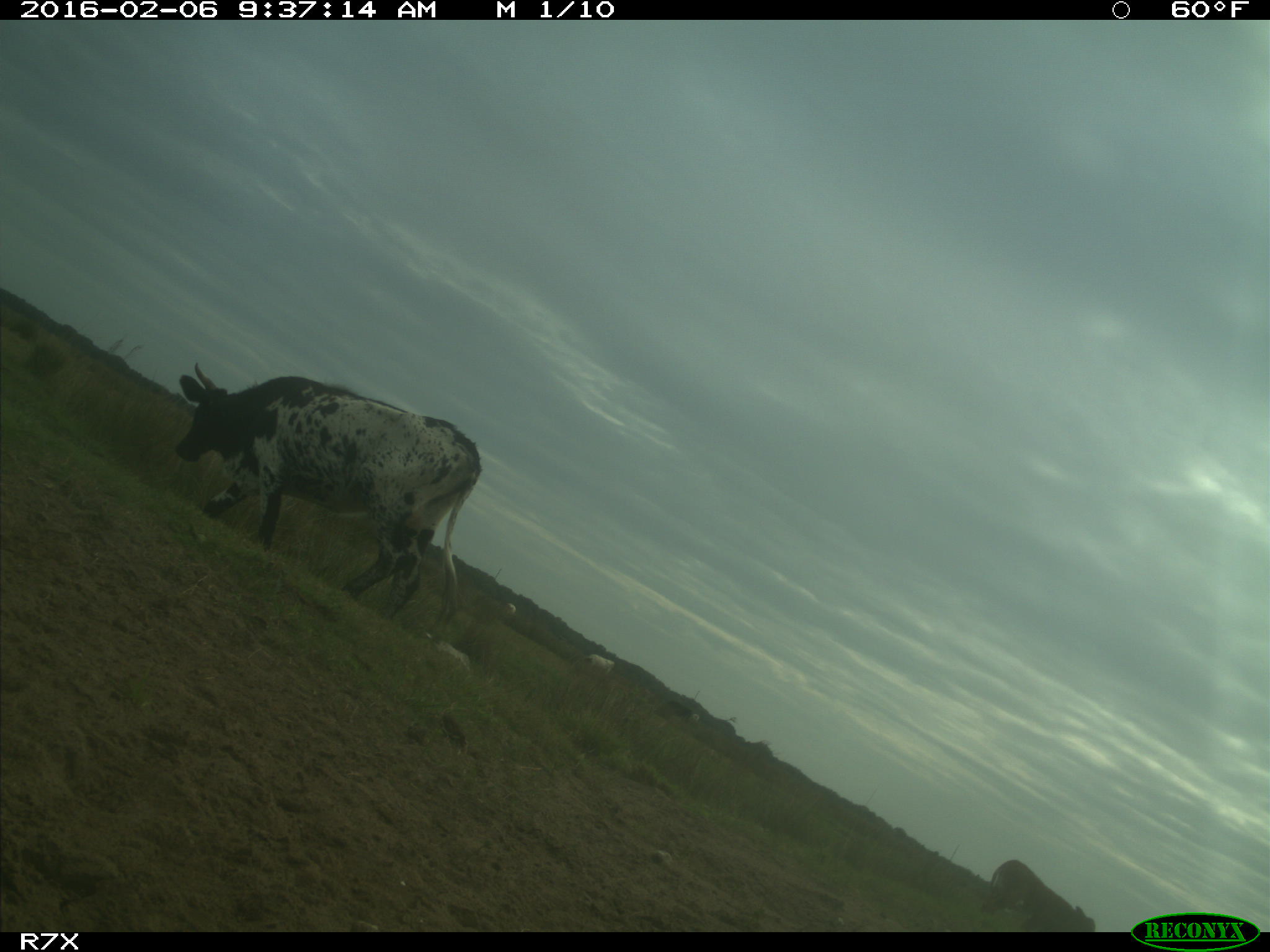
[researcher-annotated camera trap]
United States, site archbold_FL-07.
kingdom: Animalia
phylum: Chordata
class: Mammalia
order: Artiodactyla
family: Bovidae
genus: Bos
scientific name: Bos taurus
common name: domestic cow